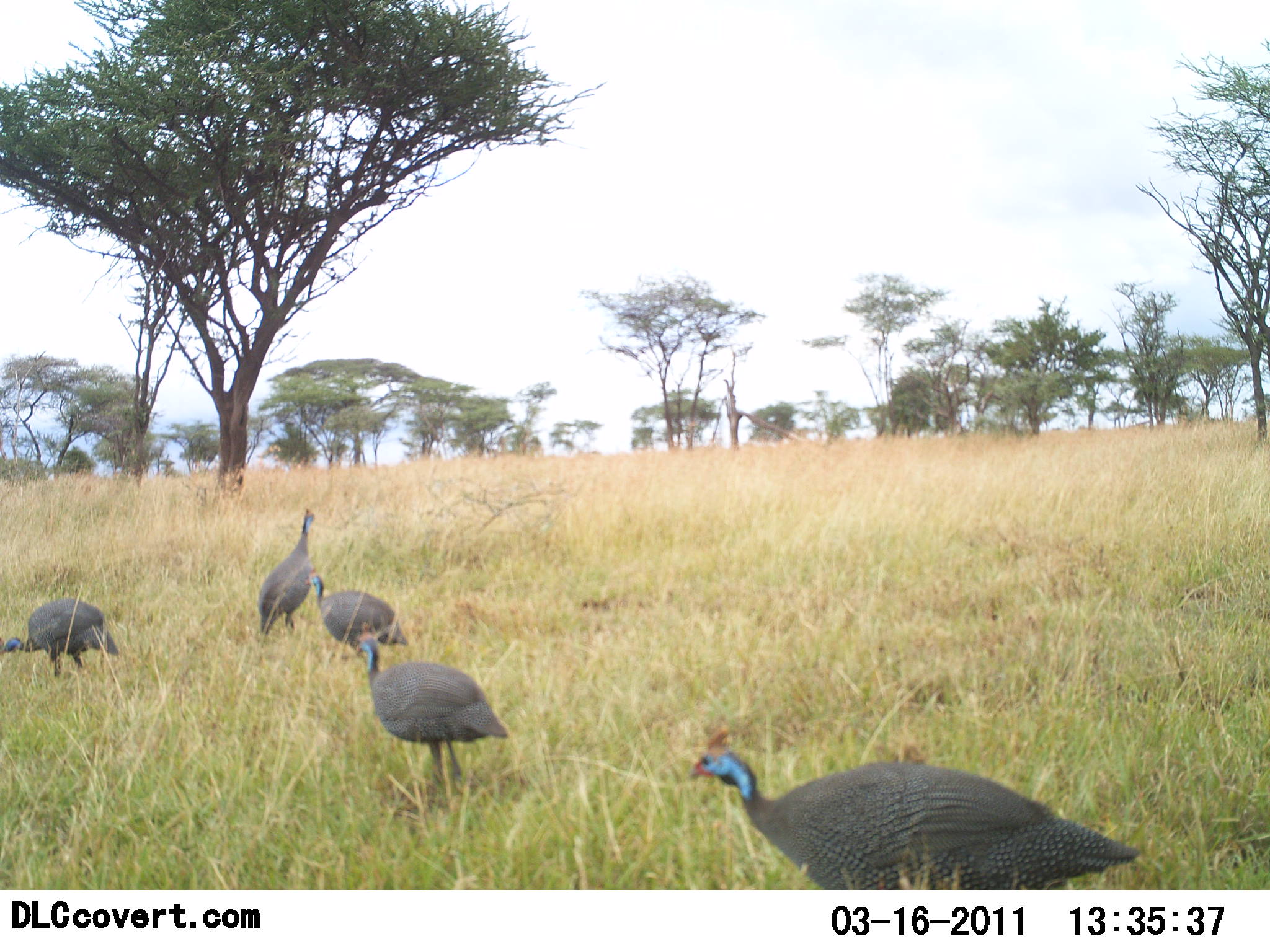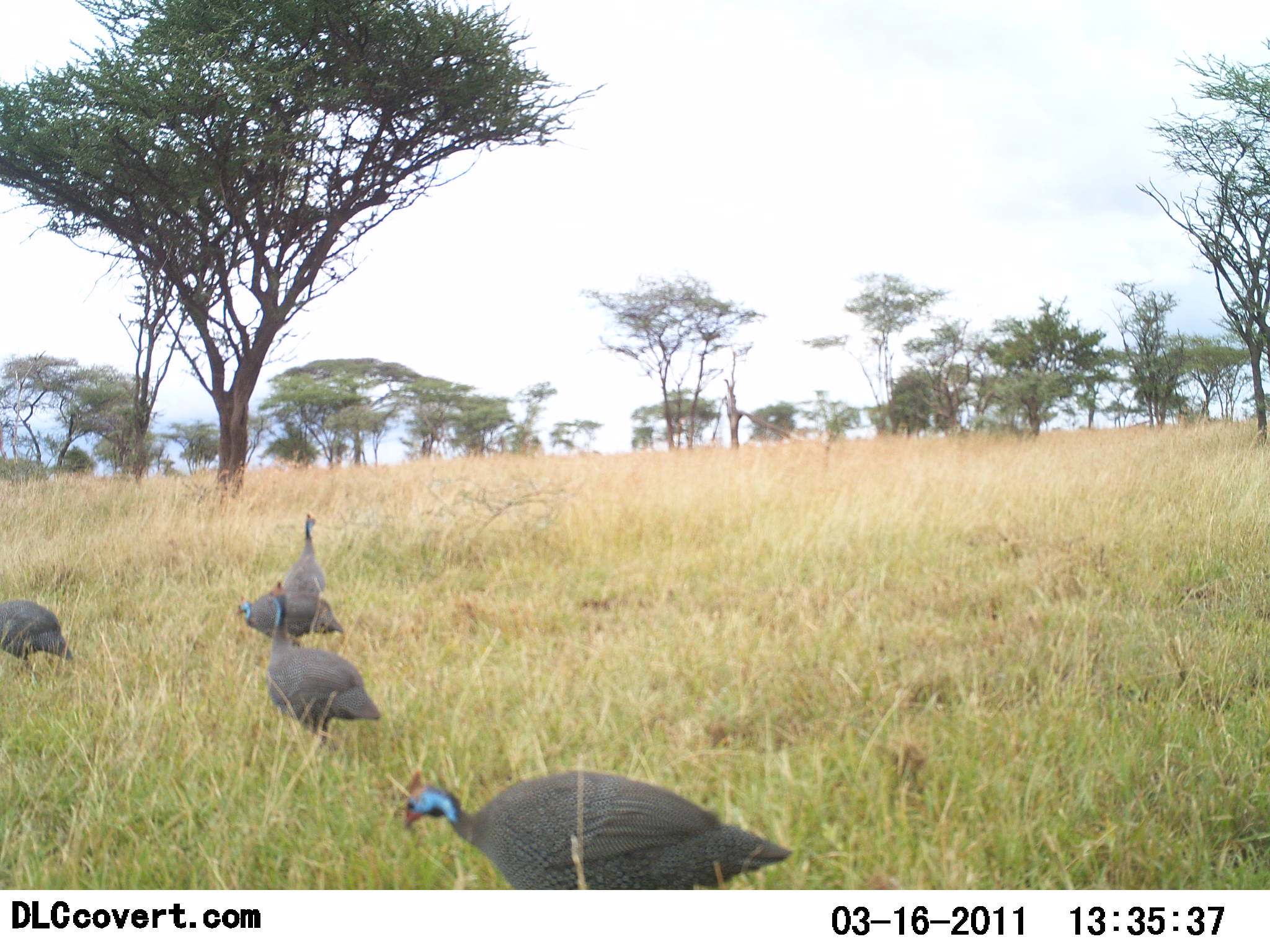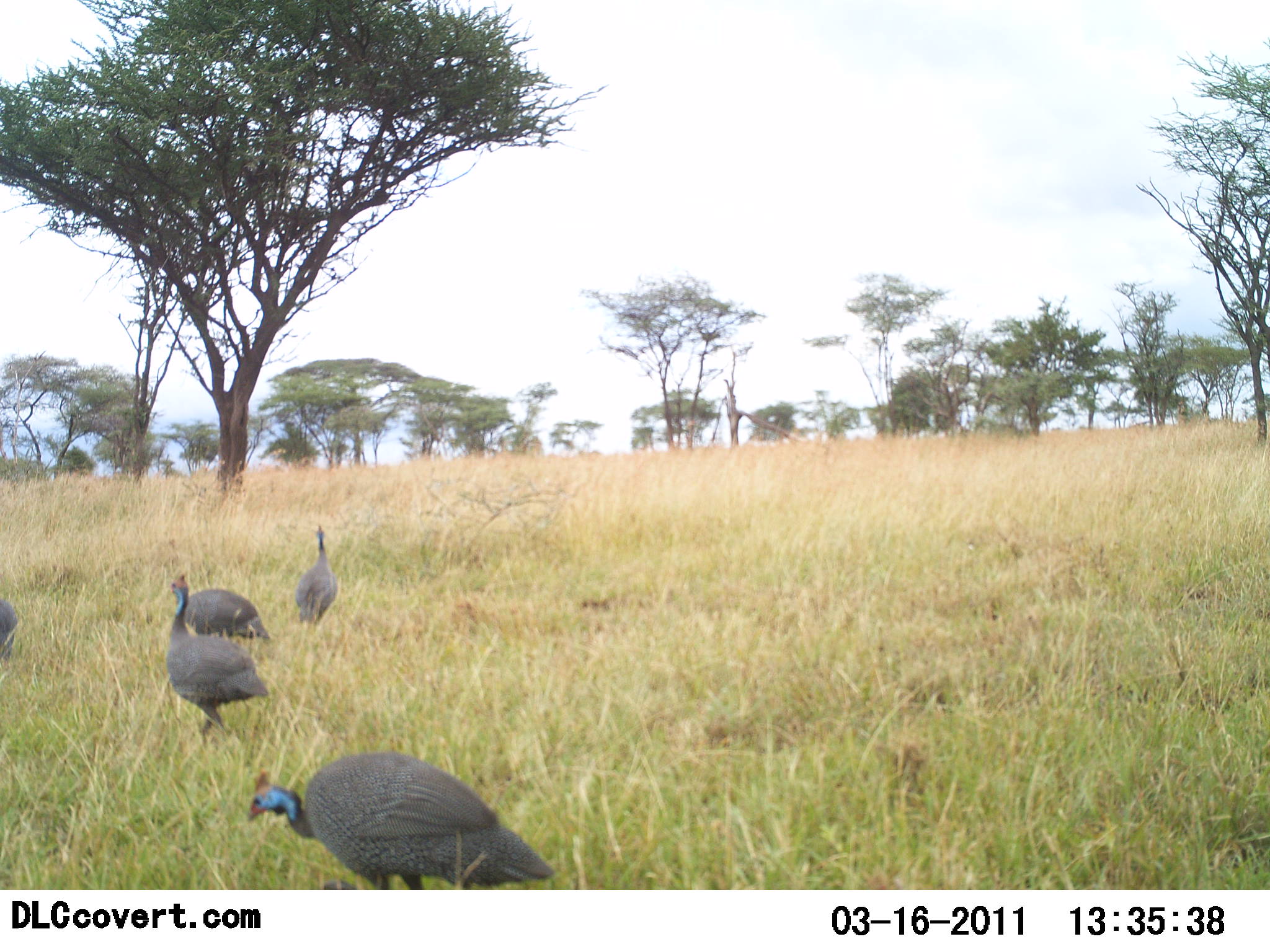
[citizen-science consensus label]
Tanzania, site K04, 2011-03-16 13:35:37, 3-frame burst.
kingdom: Animalia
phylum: Chordata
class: Aves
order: Galliformes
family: Numididae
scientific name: Numididae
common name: guinea fowl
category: guineafowl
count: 5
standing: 50%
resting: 0%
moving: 83%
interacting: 0%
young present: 0%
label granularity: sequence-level